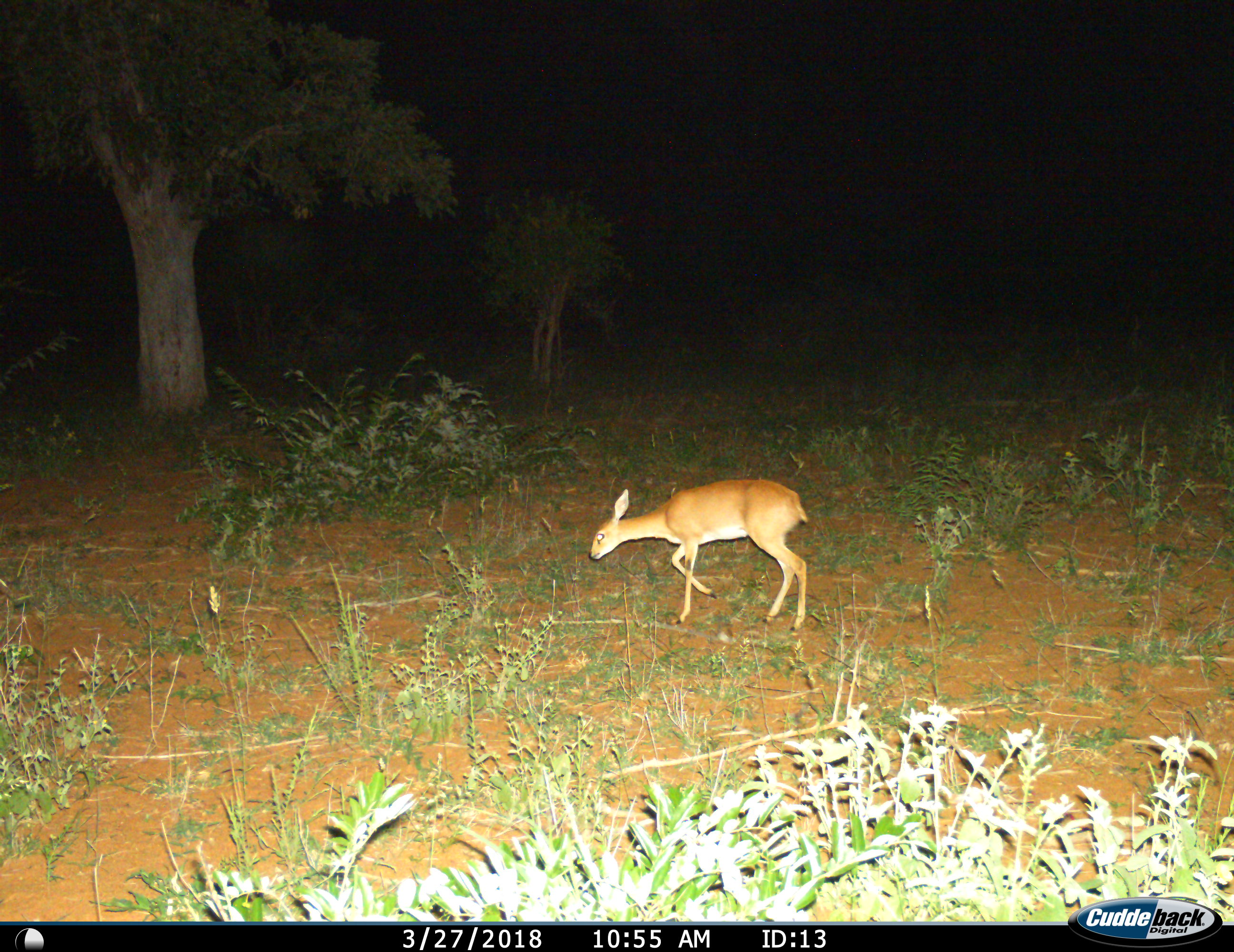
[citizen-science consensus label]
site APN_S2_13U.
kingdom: Animalia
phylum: Chordata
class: Mammalia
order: Artiodactyla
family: Bovidae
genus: Raphicerus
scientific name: Raphicerus campestris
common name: steenbok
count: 1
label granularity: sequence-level